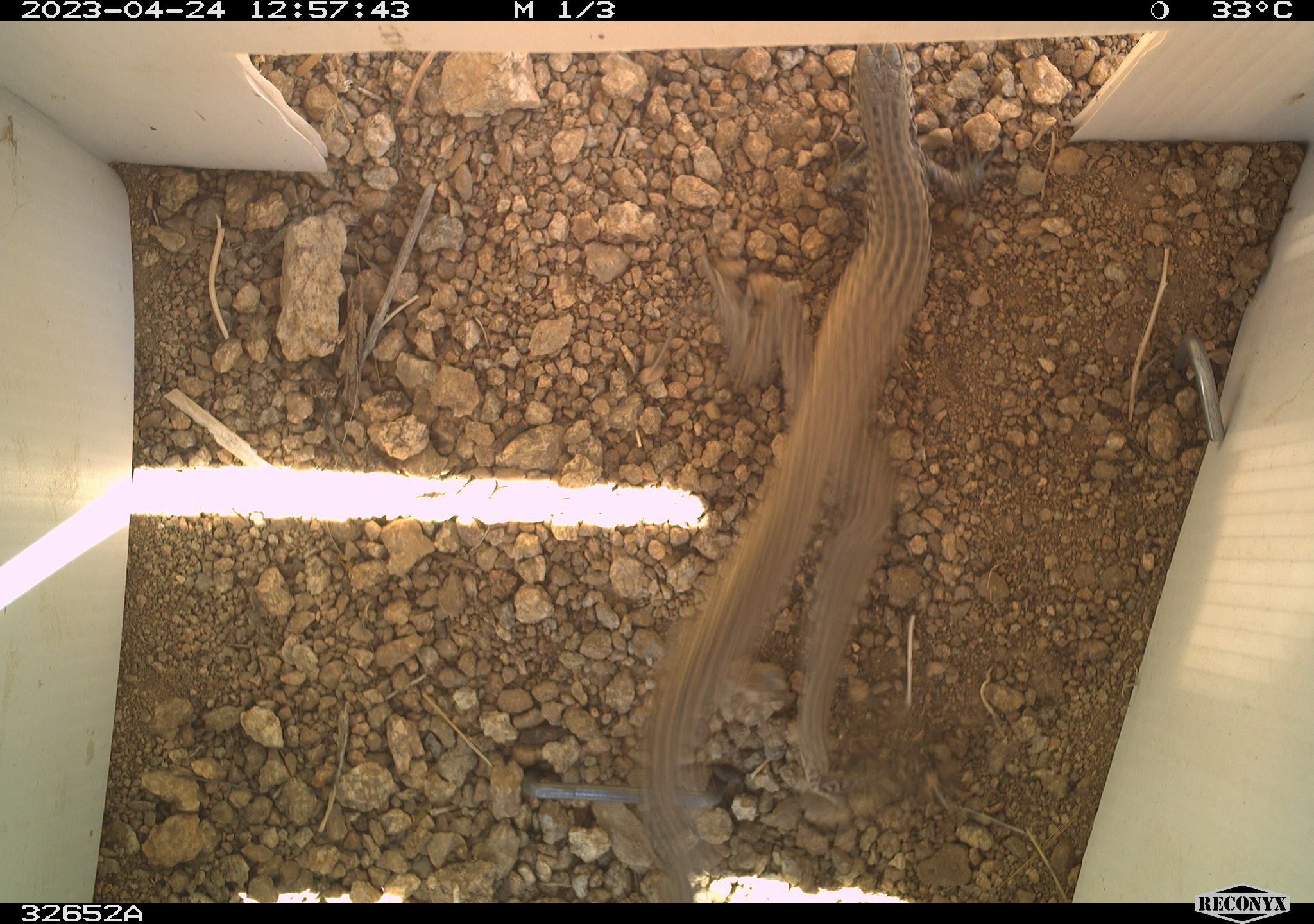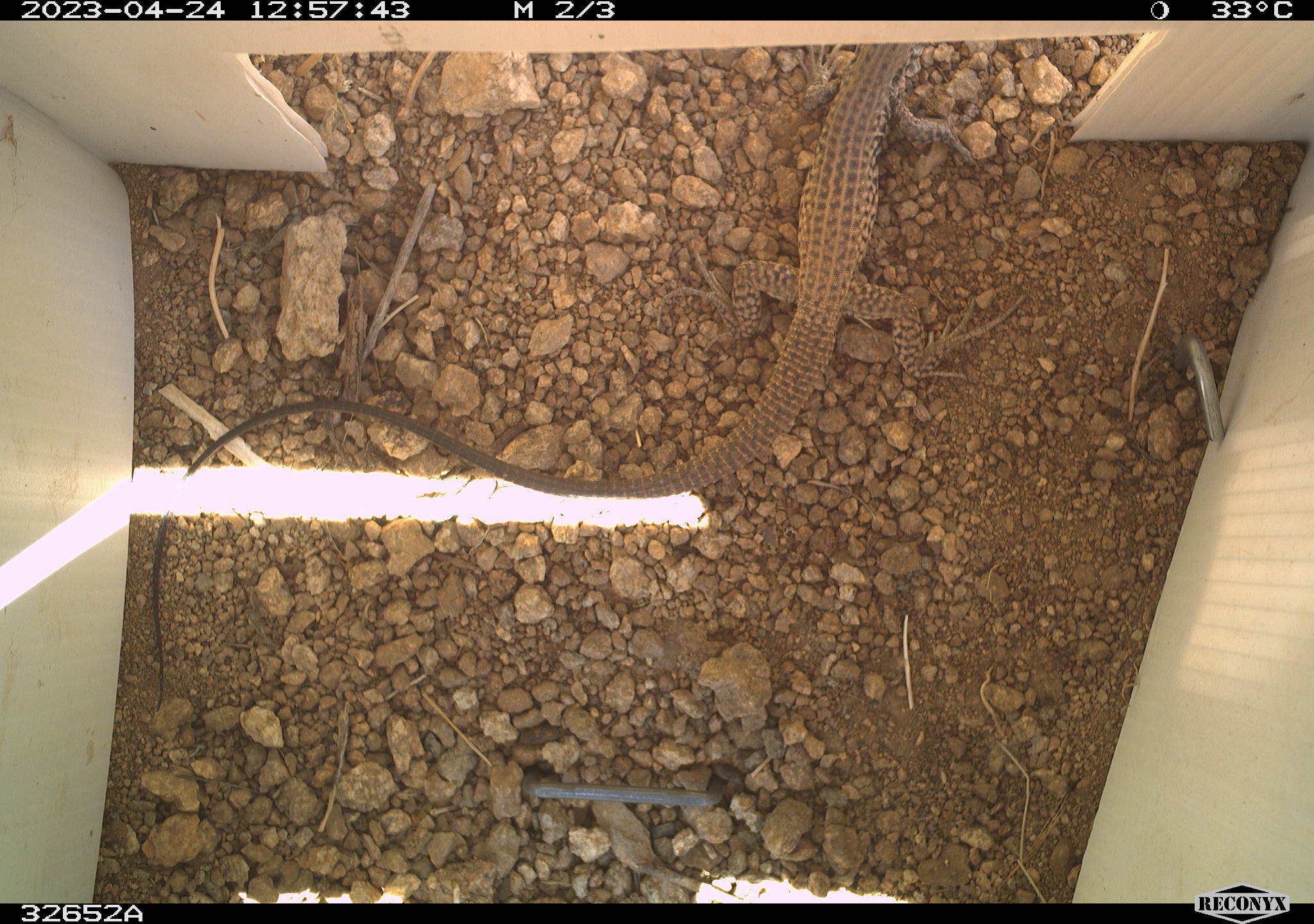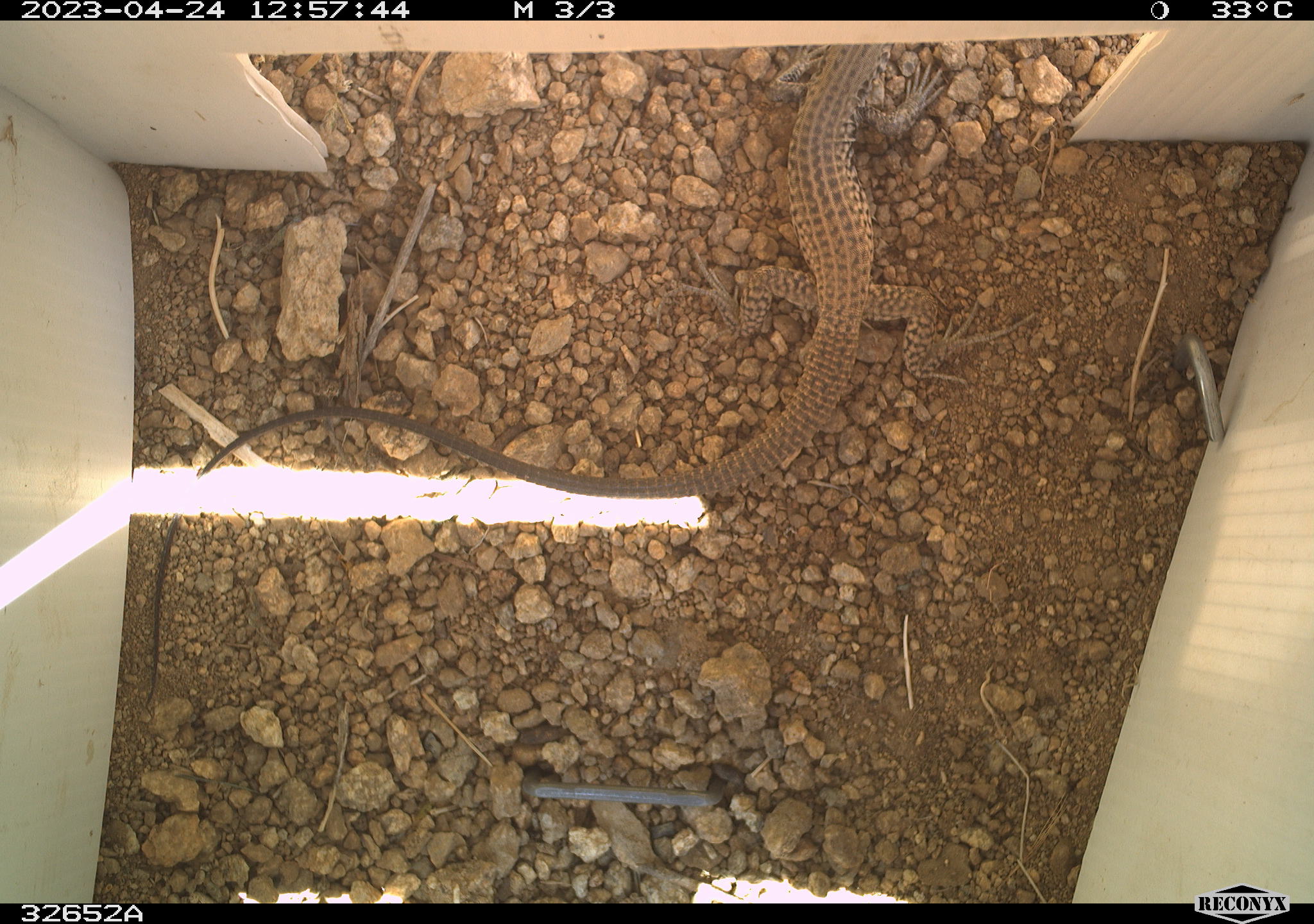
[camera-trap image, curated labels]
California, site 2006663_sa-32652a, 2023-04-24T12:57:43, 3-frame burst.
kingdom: Animalia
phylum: Chordata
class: Reptilia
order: Squamata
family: Teiidae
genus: Aspidoscelis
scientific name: Aspidoscelis tigris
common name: western whiptail